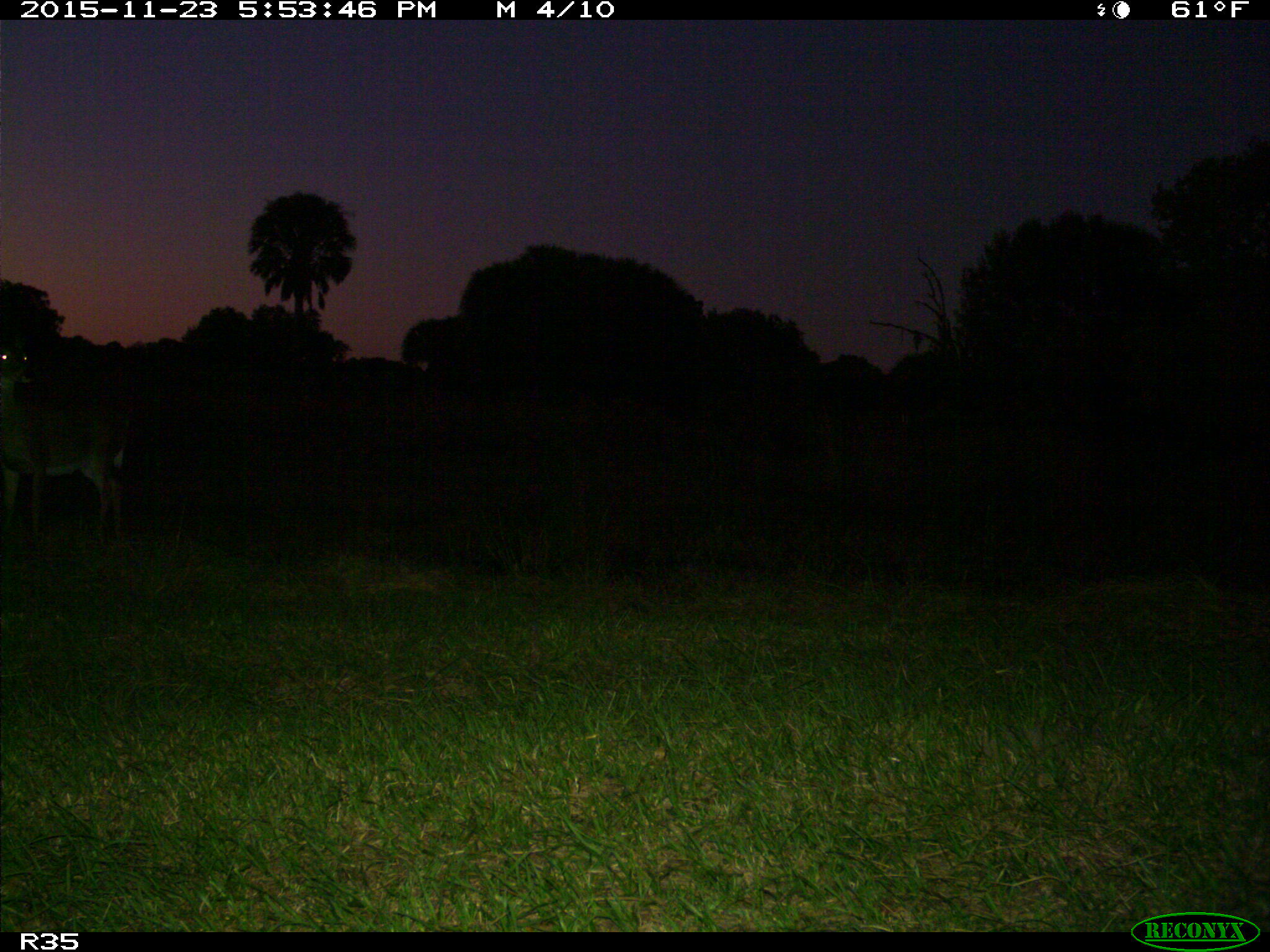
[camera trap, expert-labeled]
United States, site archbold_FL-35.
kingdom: Animalia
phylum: Chordata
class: Mammalia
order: Artiodactyla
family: Cervidae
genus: Odocoileus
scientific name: Odocoileus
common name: deer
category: unidentified deer